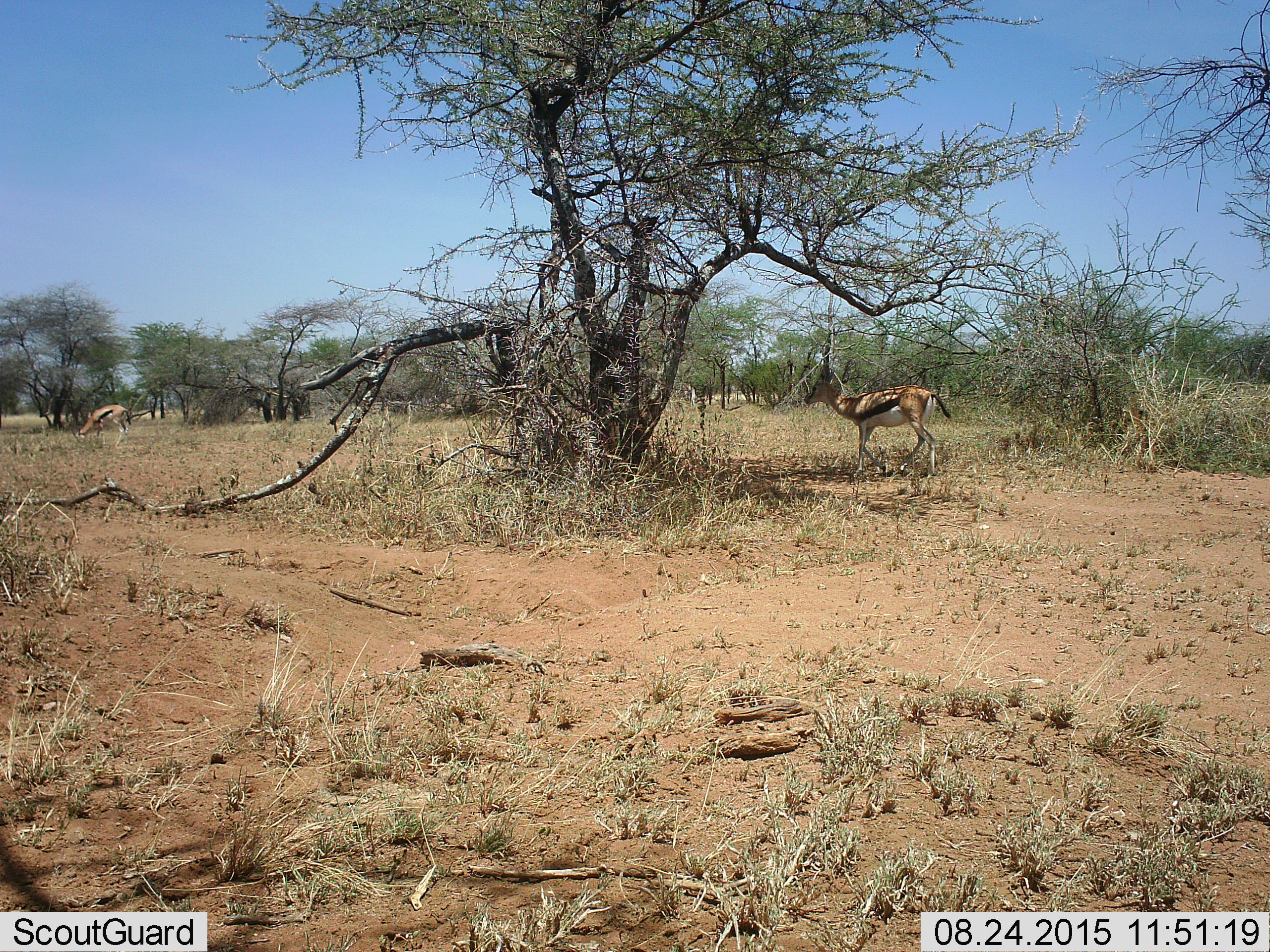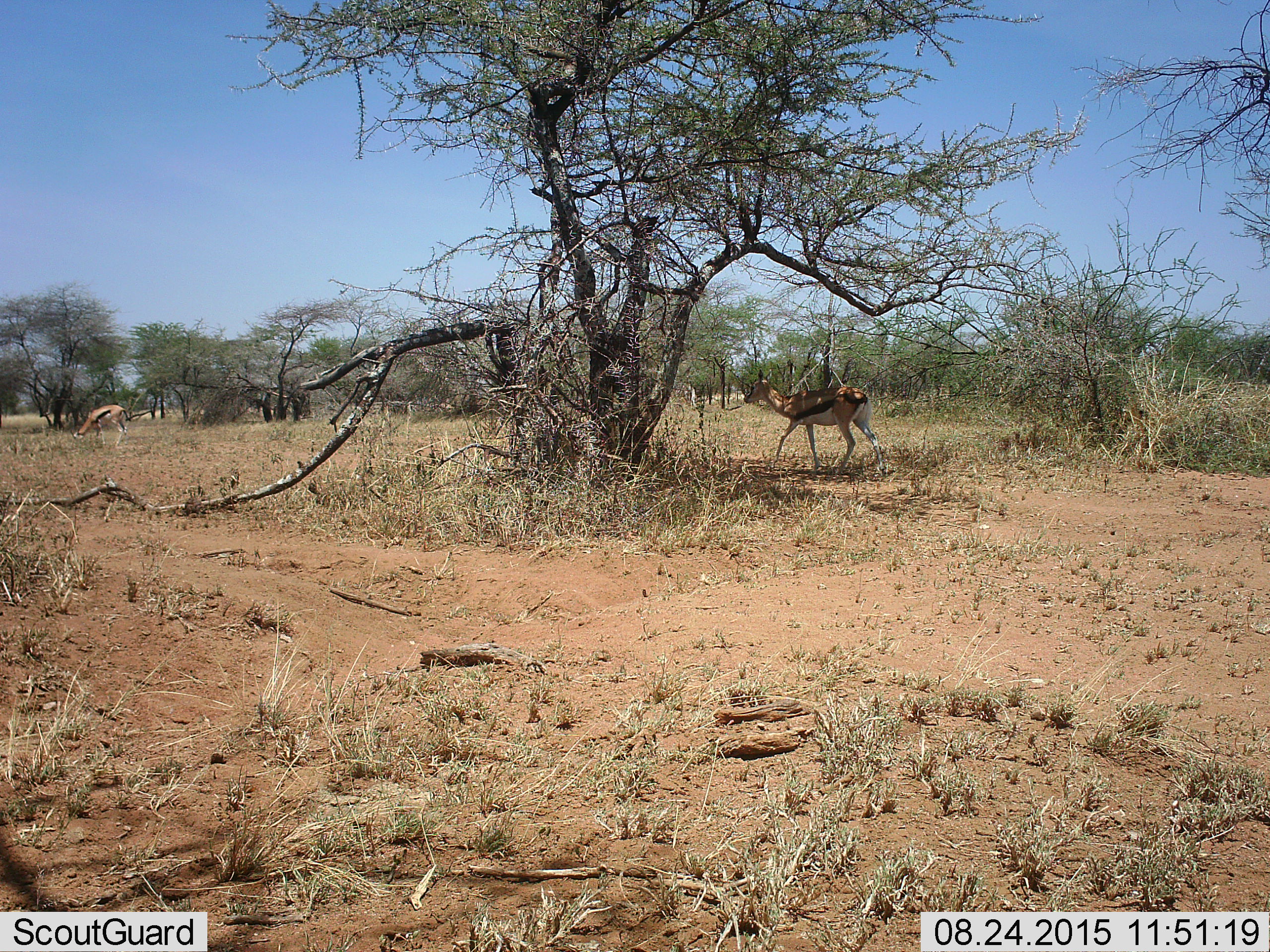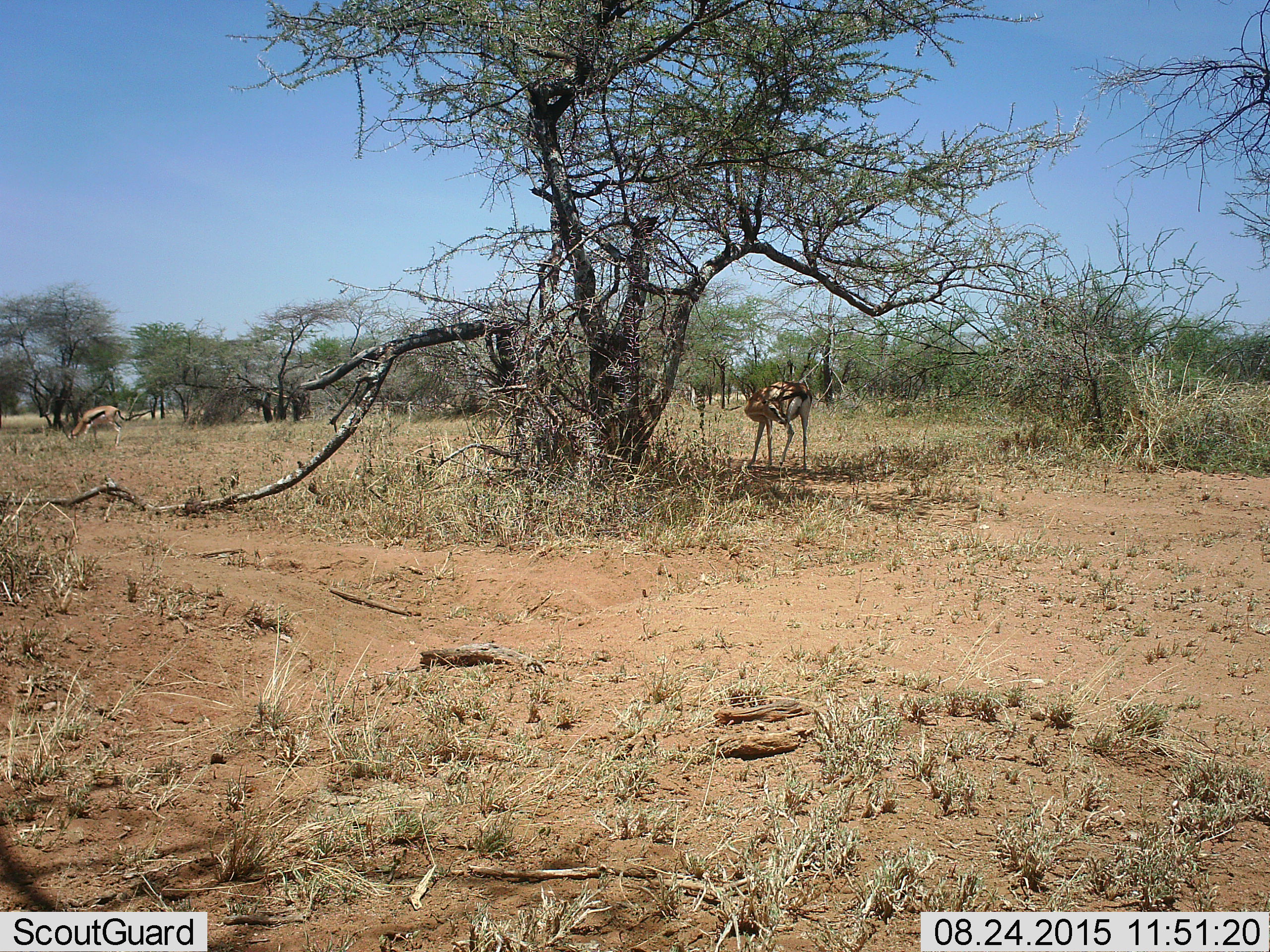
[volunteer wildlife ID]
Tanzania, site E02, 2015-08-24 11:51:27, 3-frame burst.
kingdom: Animalia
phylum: Chordata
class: Mammalia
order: Artiodactyla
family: Bovidae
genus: Eudorcas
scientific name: Eudorcas thomsonii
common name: thomson's gazelle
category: gazellethomsons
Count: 2.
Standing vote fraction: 44%.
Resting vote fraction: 0%.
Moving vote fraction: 72%.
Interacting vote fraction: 0%.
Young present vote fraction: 6%.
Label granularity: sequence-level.